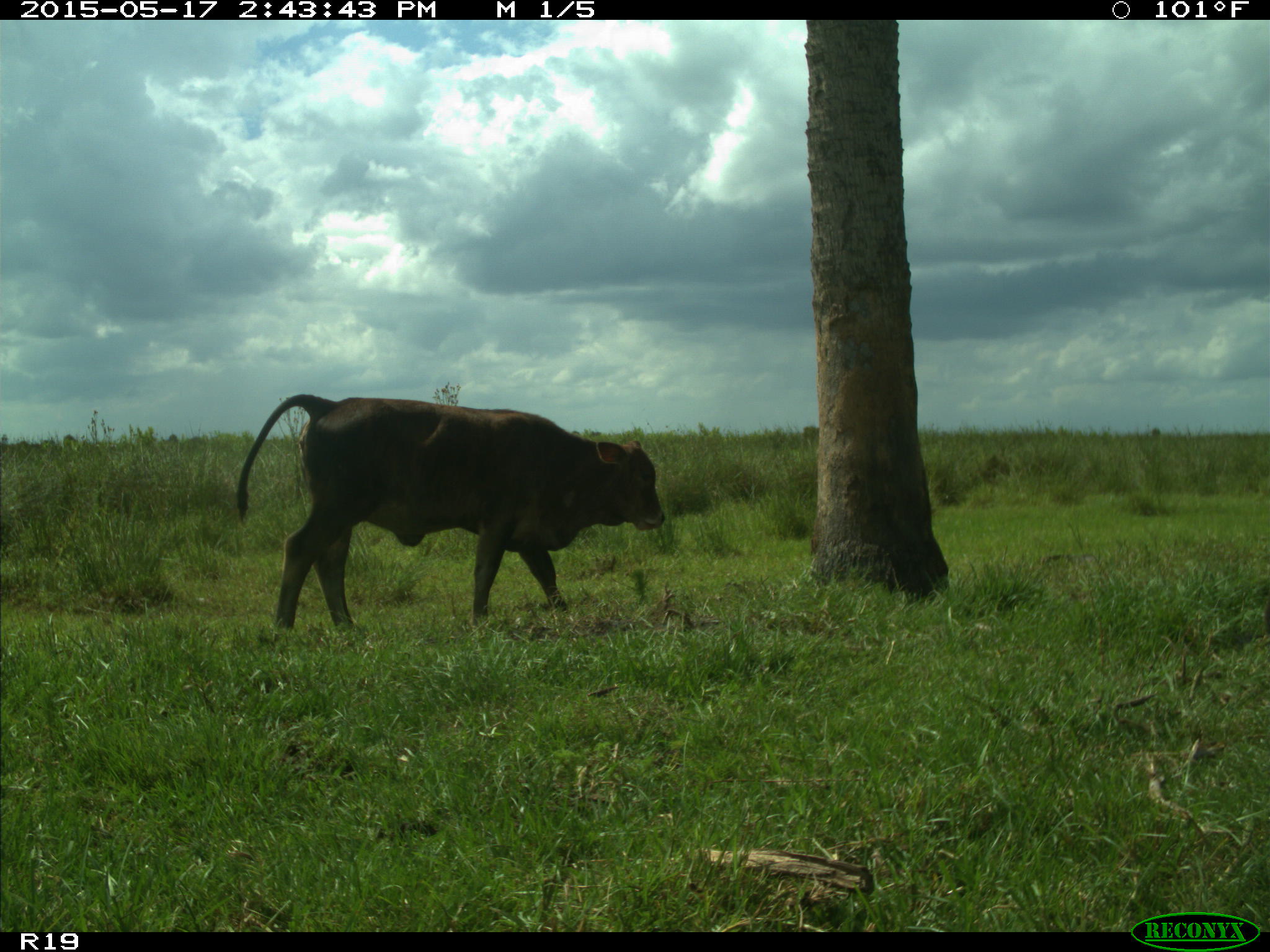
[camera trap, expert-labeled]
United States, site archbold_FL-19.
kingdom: Animalia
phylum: Chordata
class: Mammalia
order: Artiodactyla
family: Bovidae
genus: Bos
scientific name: Bos taurus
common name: domestic cow